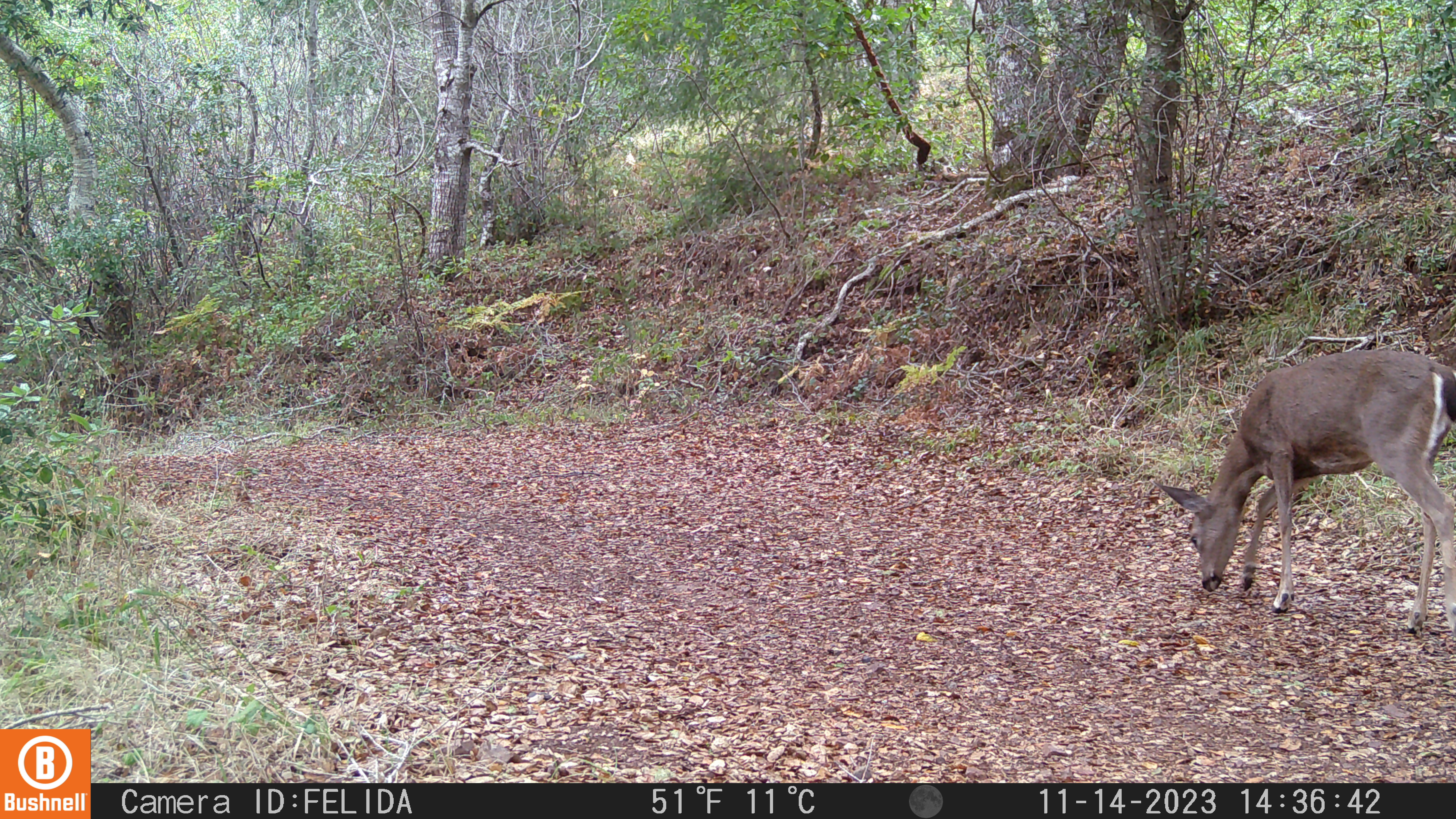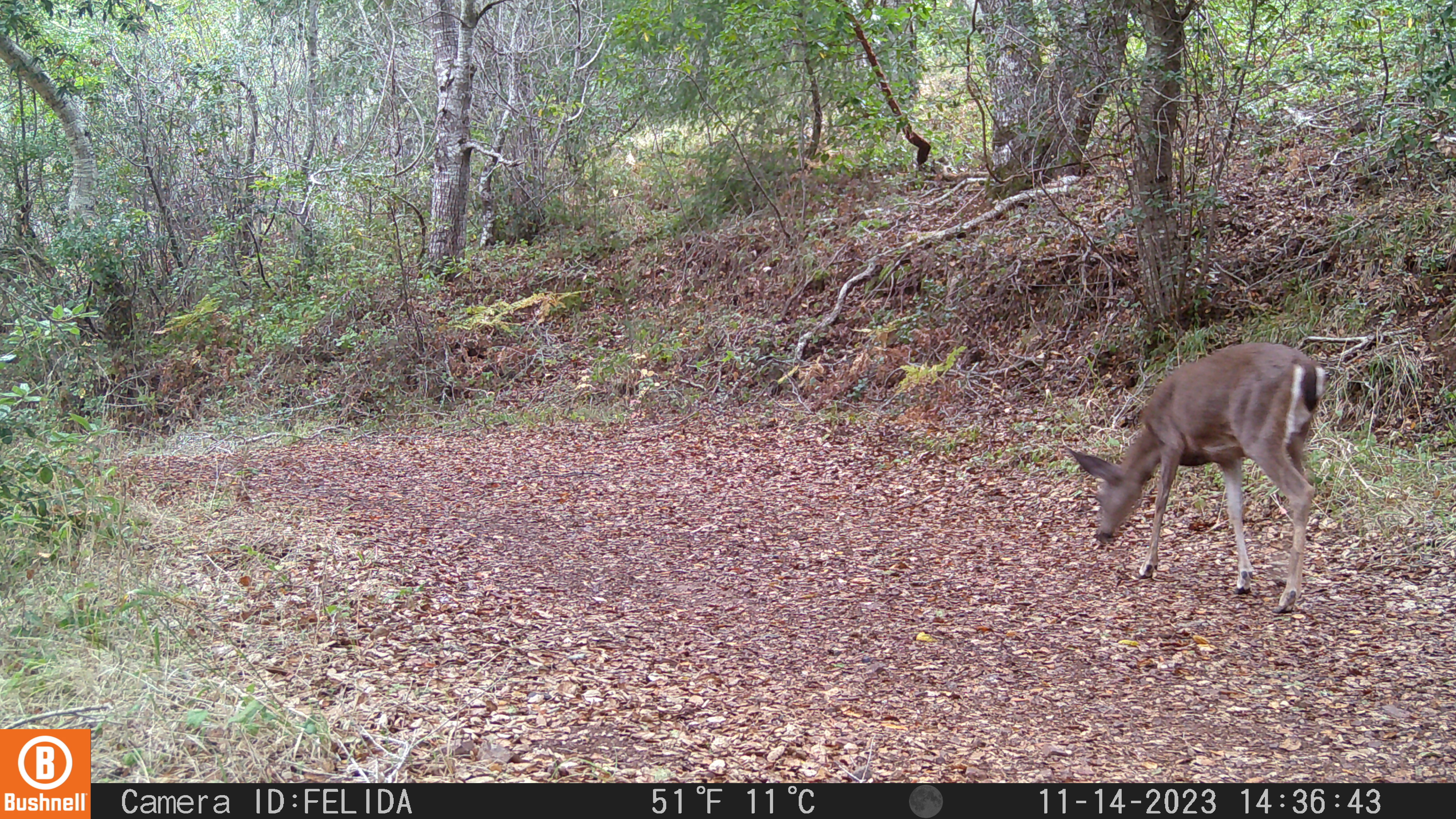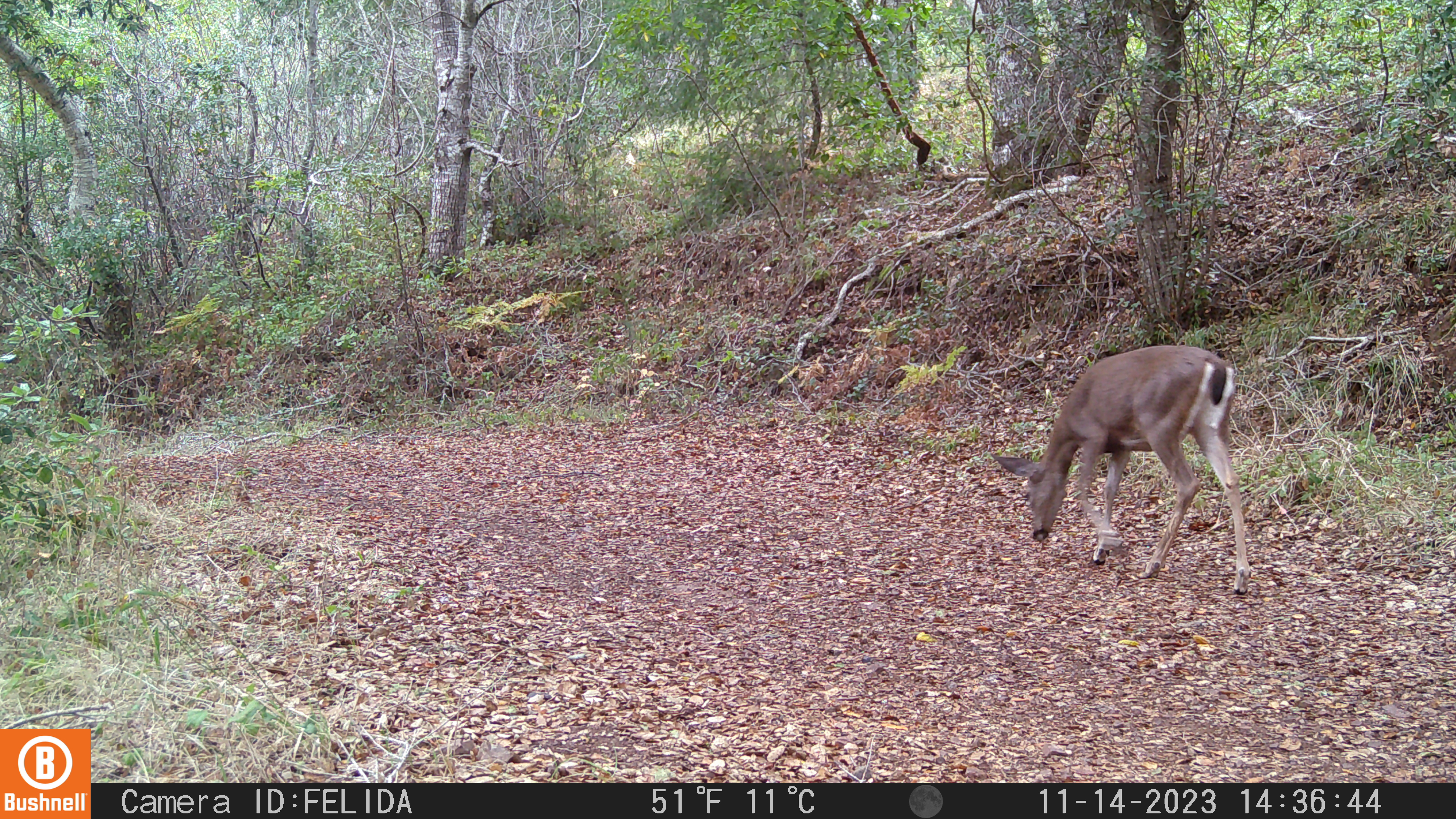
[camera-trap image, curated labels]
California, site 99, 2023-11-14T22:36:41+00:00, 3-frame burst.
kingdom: Animalia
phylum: Chordata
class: Mammalia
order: Artiodactyla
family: Cervidae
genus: Odocoileus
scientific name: Odocoileus hemionus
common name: mule deer